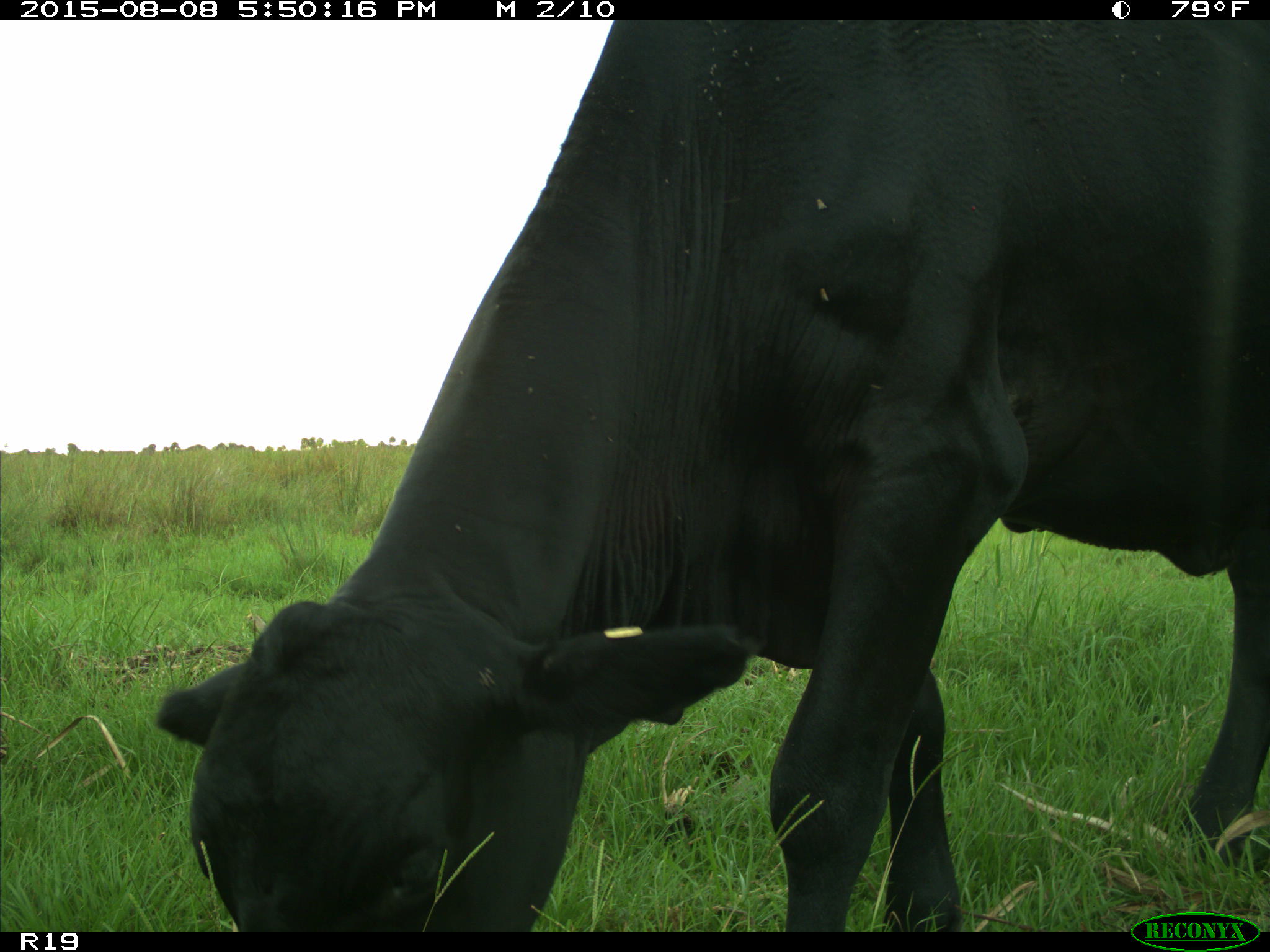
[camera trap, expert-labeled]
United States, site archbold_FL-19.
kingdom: Animalia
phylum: Chordata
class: Mammalia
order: Artiodactyla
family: Bovidae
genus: Bos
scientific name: Bos taurus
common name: domestic cow